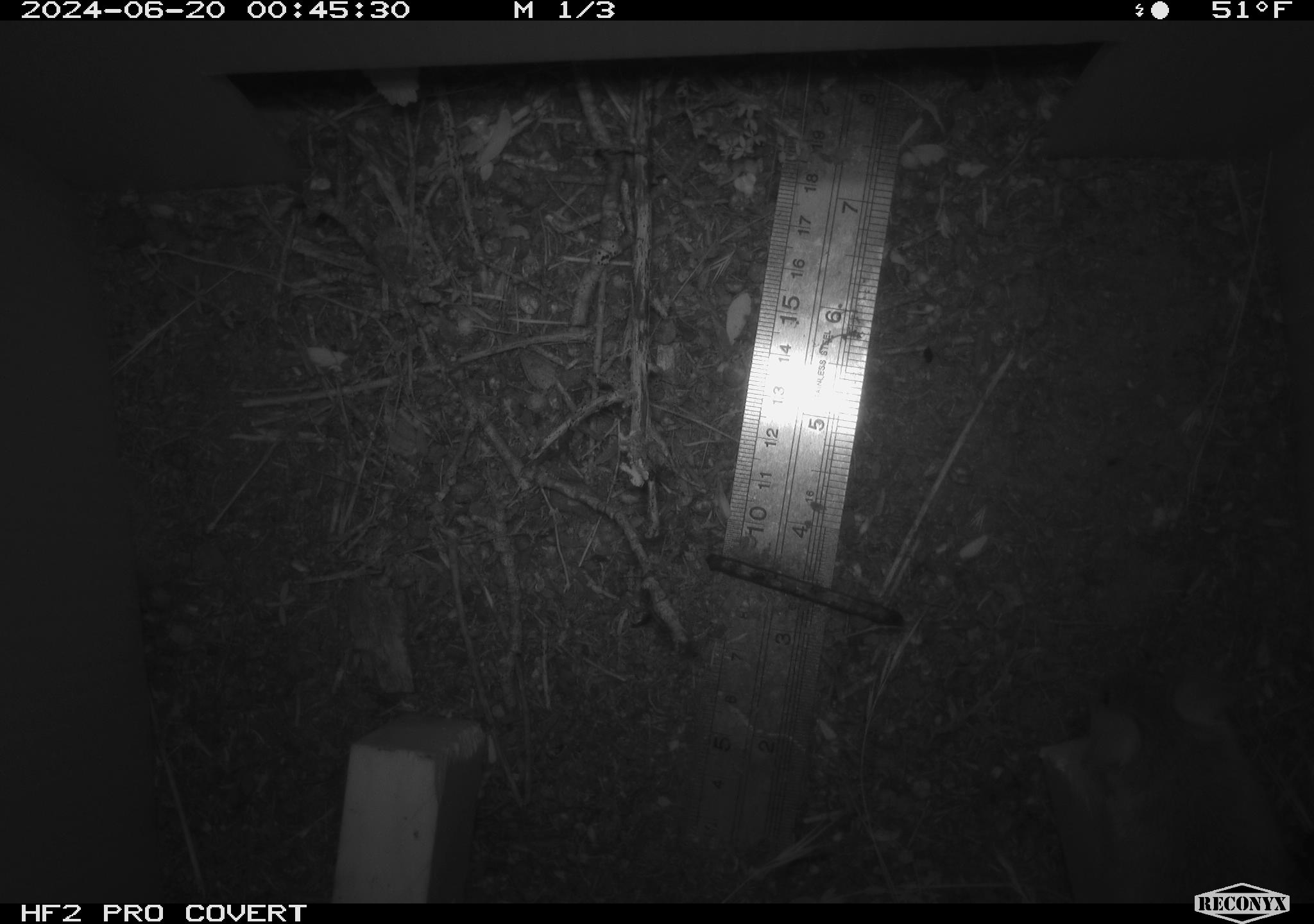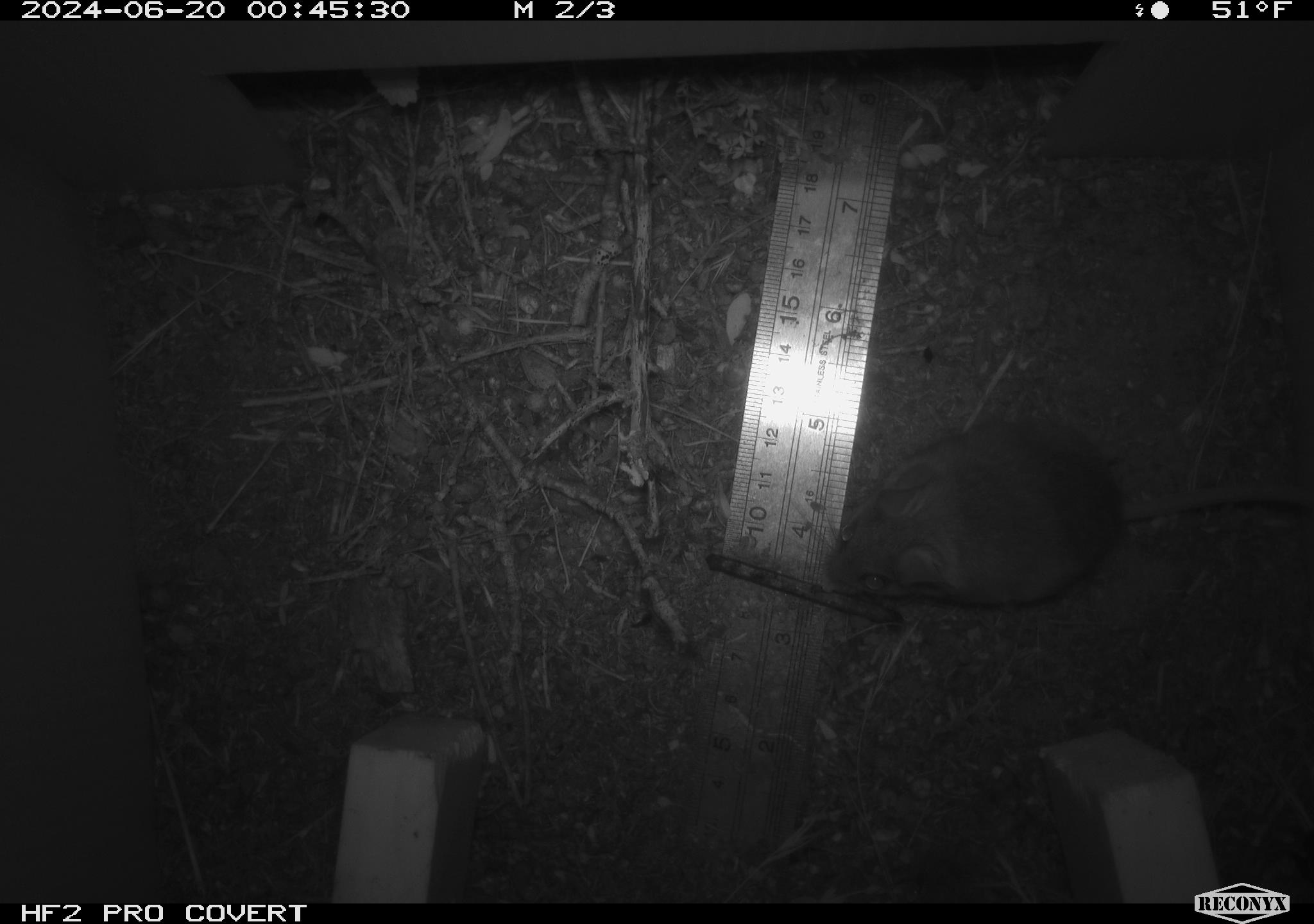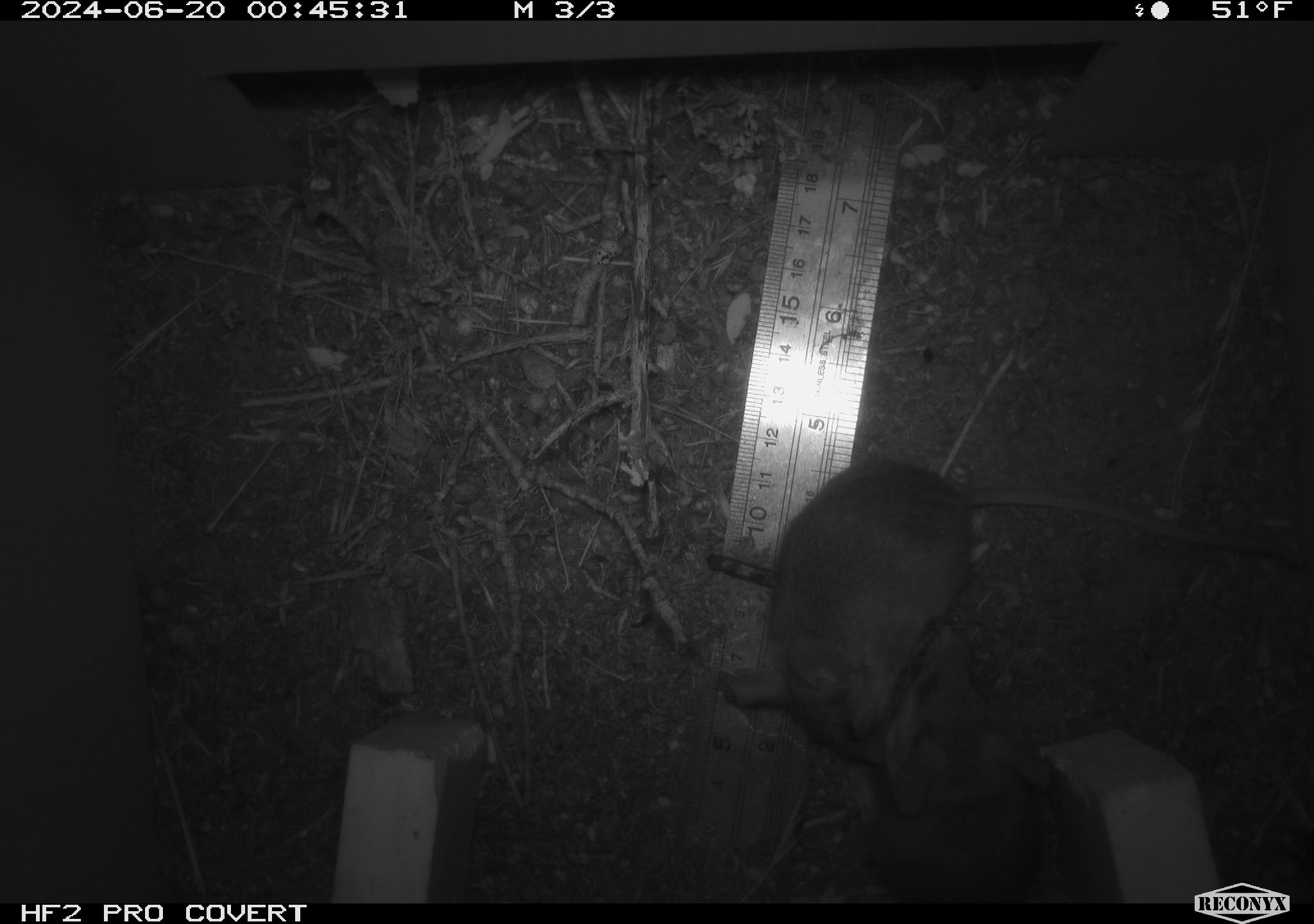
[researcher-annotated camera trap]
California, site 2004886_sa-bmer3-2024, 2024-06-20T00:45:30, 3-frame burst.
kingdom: Animalia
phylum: Chordata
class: Mammalia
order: Rodentia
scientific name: Rodentia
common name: mouse species